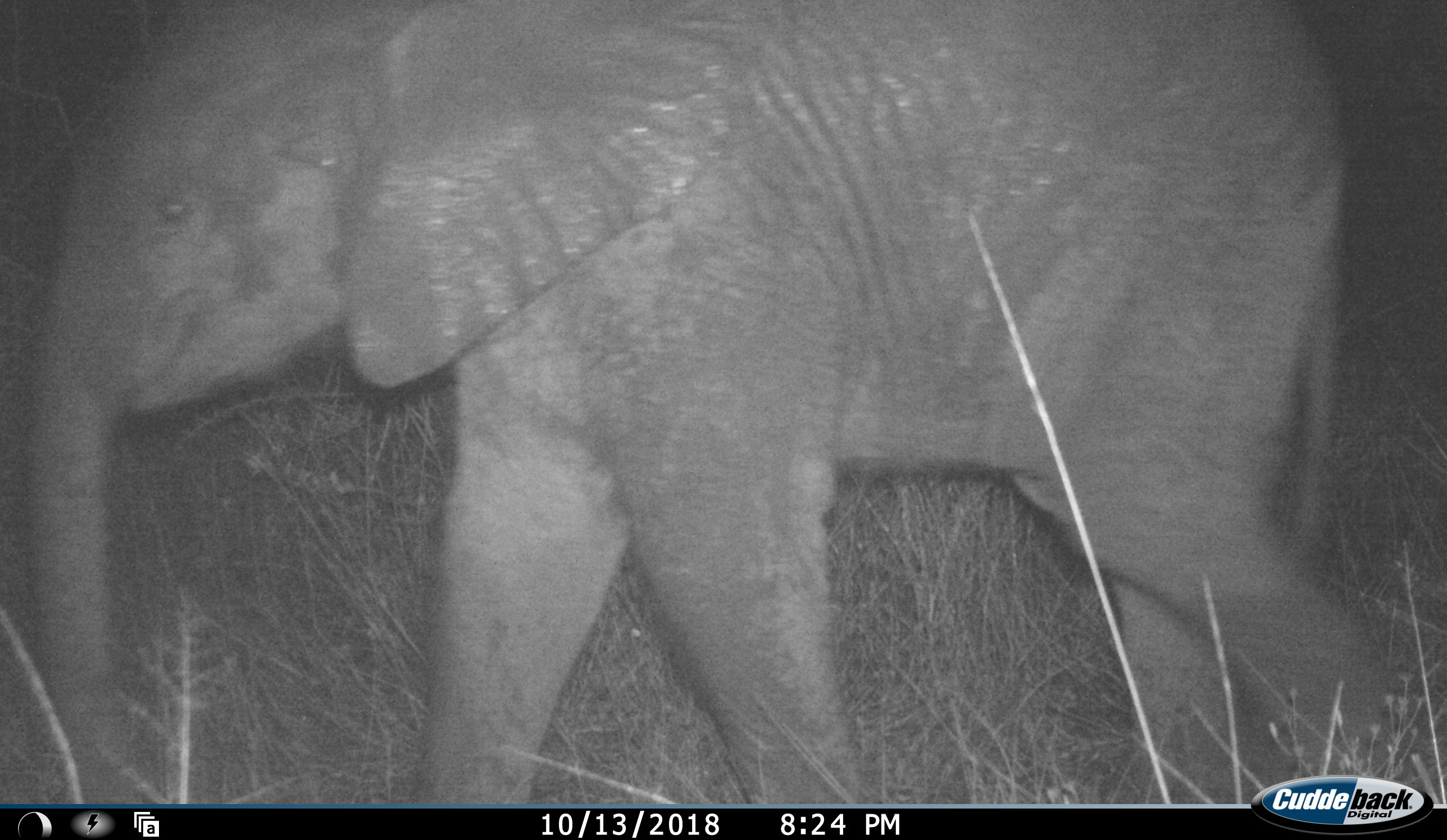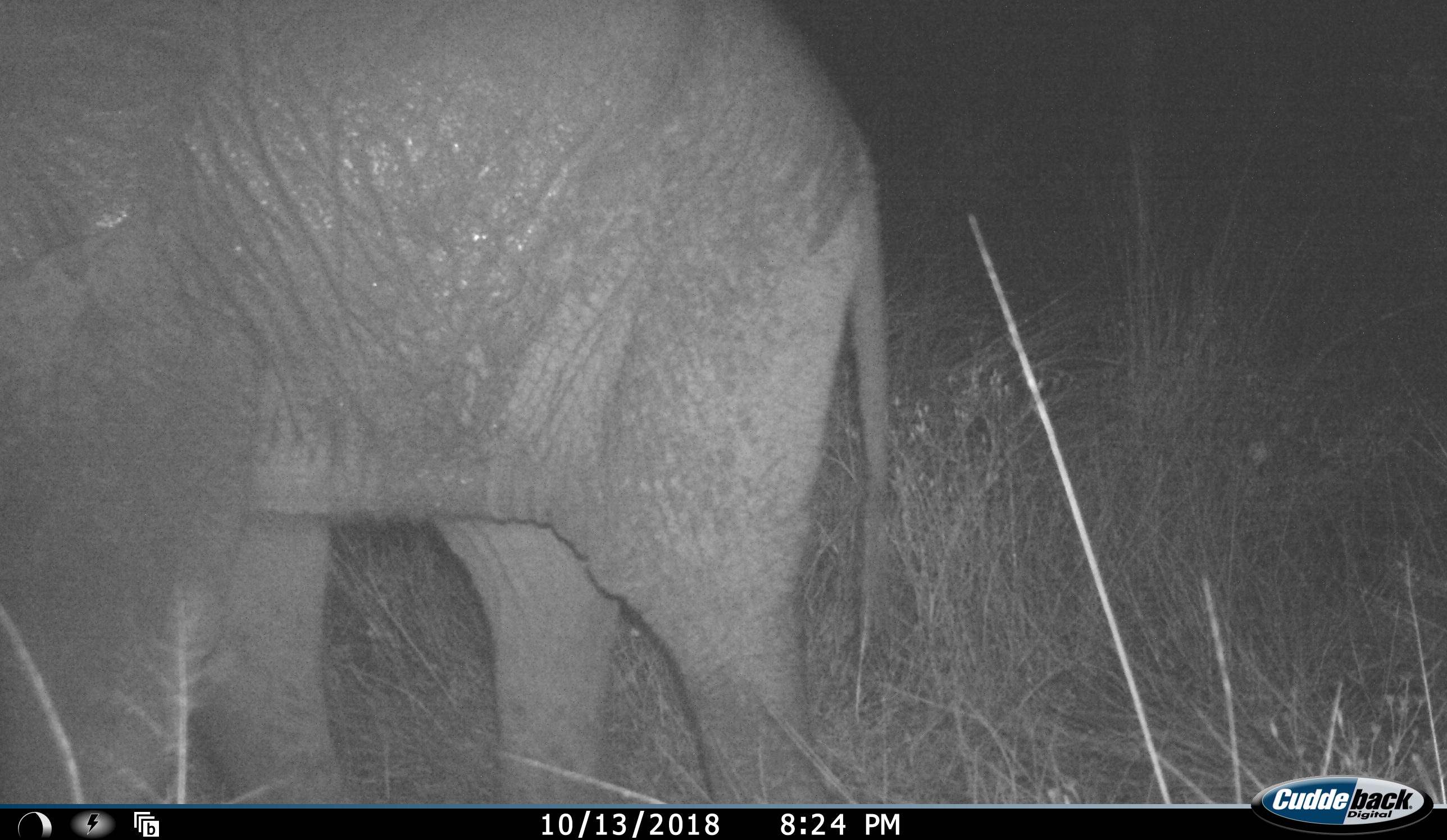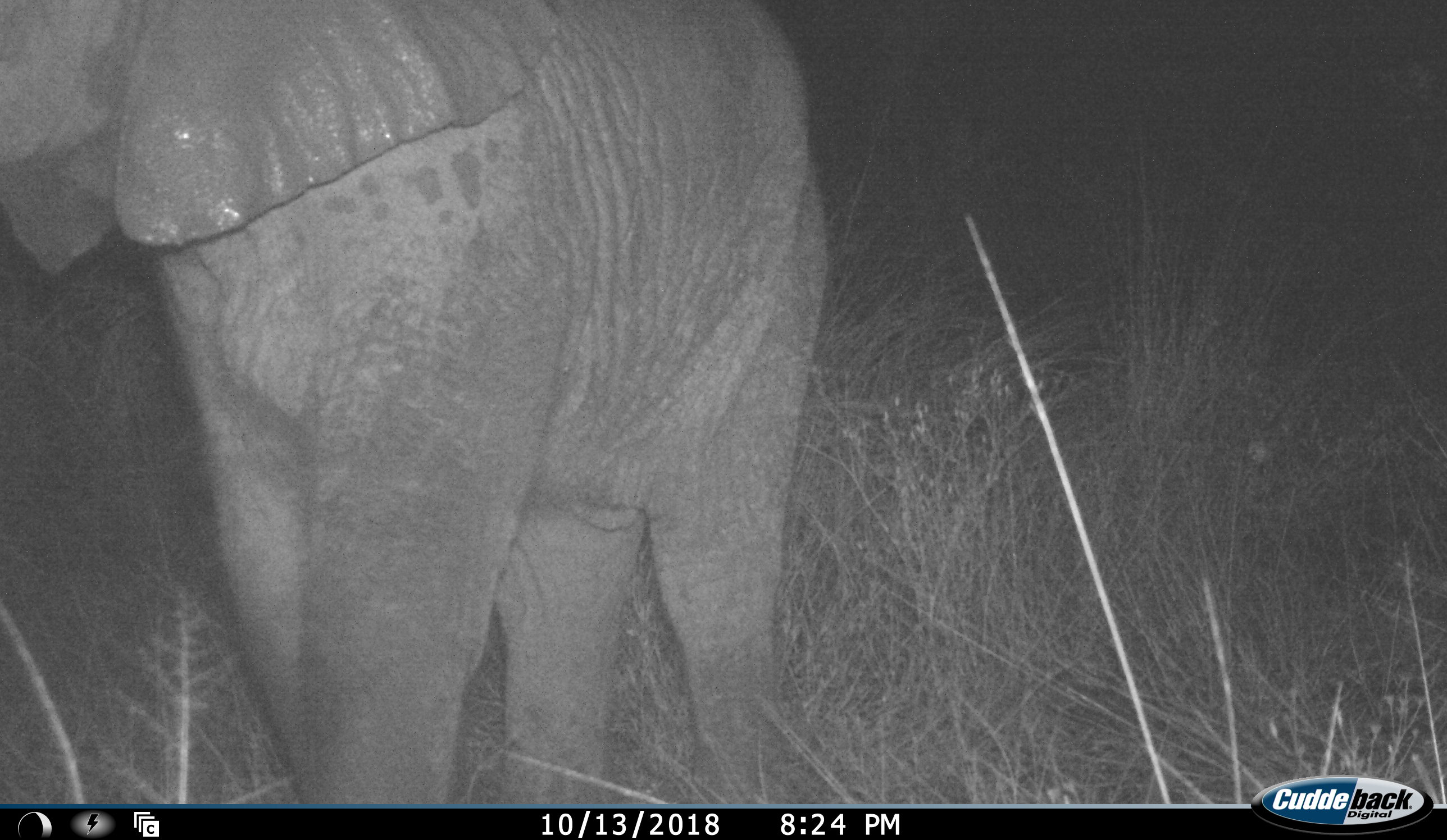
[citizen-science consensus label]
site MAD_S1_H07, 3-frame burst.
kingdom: Animalia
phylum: Chordata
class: Mammalia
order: Proboscidea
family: Elephantidae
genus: Loxodonta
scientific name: Loxodonta africana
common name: african bush elephant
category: elephant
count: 1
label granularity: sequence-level